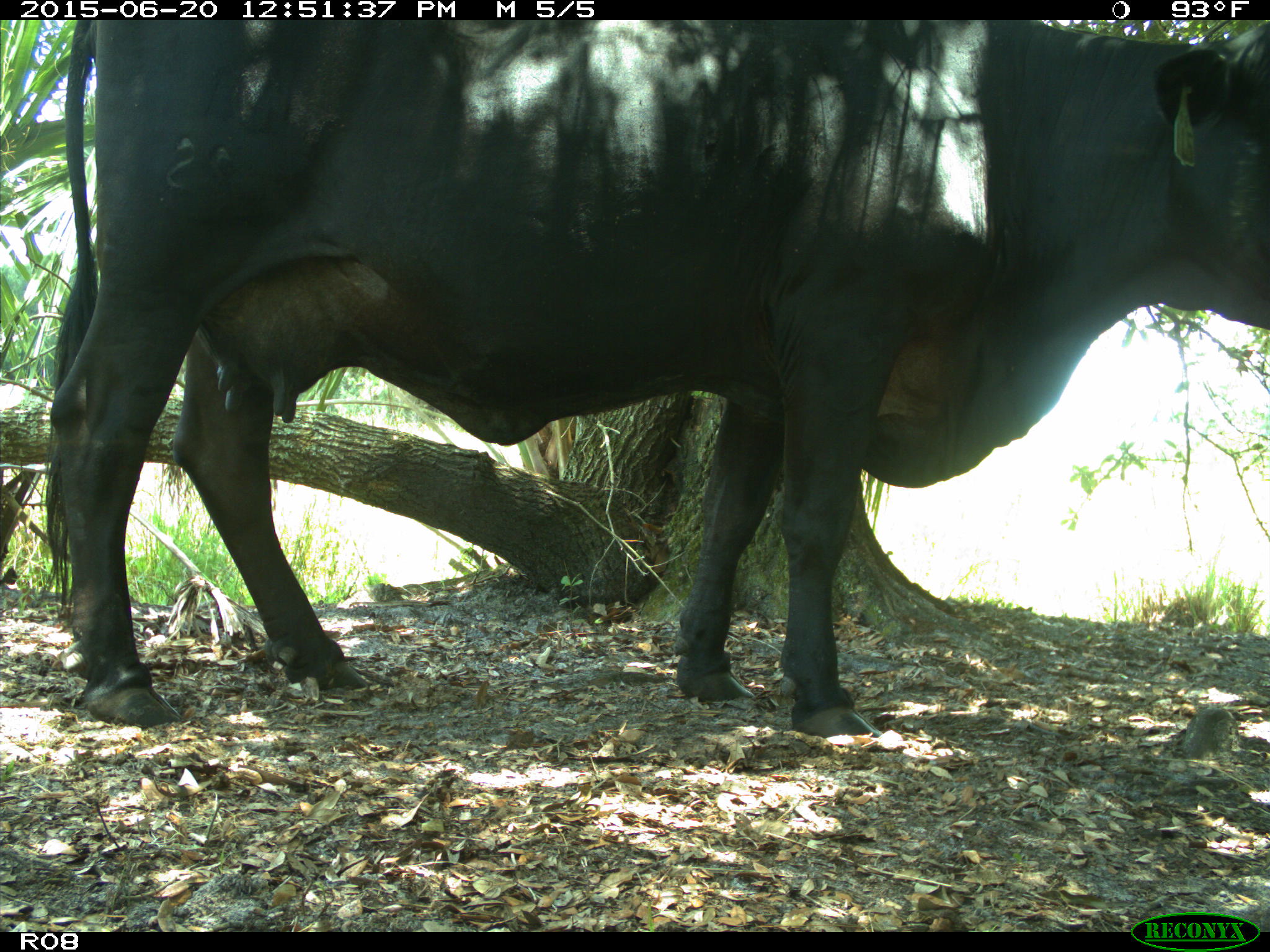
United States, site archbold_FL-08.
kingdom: Animalia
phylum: Chordata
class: Mammalia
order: Artiodactyla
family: Bovidae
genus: Bos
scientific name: Bos taurus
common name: domestic cow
Bos taurus (domestic cow).